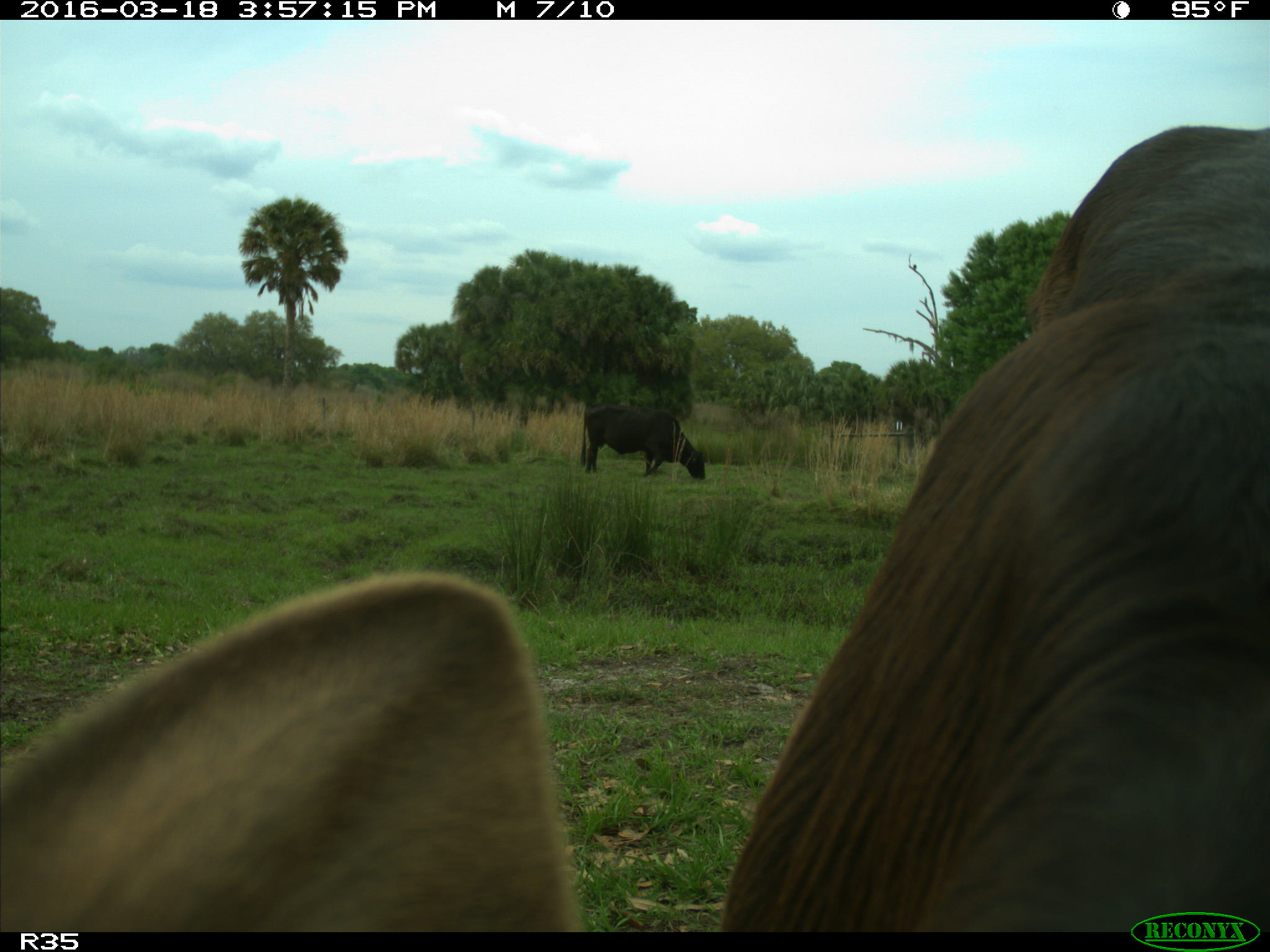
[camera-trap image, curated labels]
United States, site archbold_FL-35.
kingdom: Animalia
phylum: Chordata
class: Mammalia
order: Artiodactyla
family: Bovidae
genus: Bos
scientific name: Bos taurus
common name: domestic cow